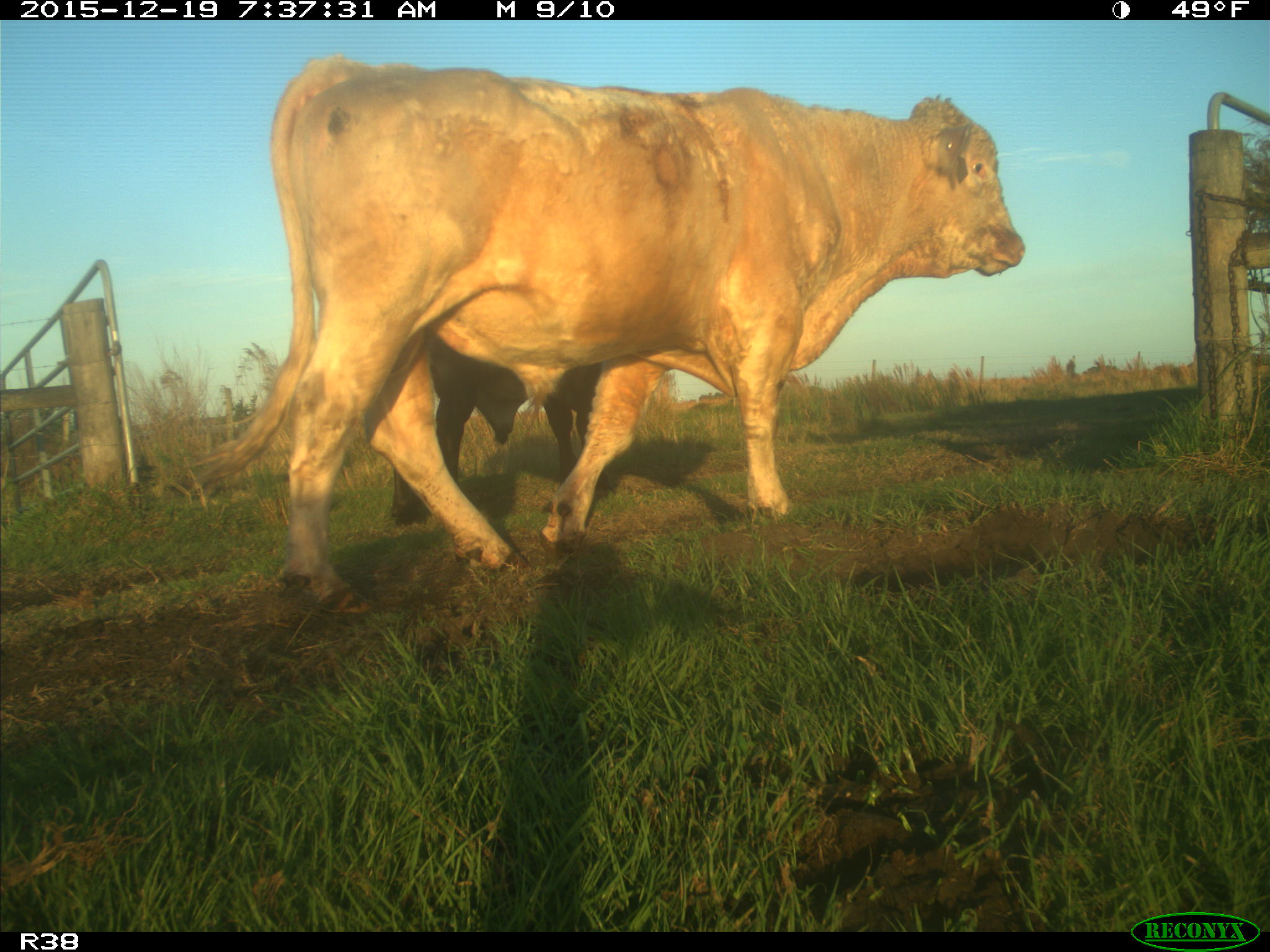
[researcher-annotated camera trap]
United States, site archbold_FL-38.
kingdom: Animalia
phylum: Chordata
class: Mammalia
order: Artiodactyla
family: Bovidae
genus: Bos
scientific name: Bos taurus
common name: domestic cow